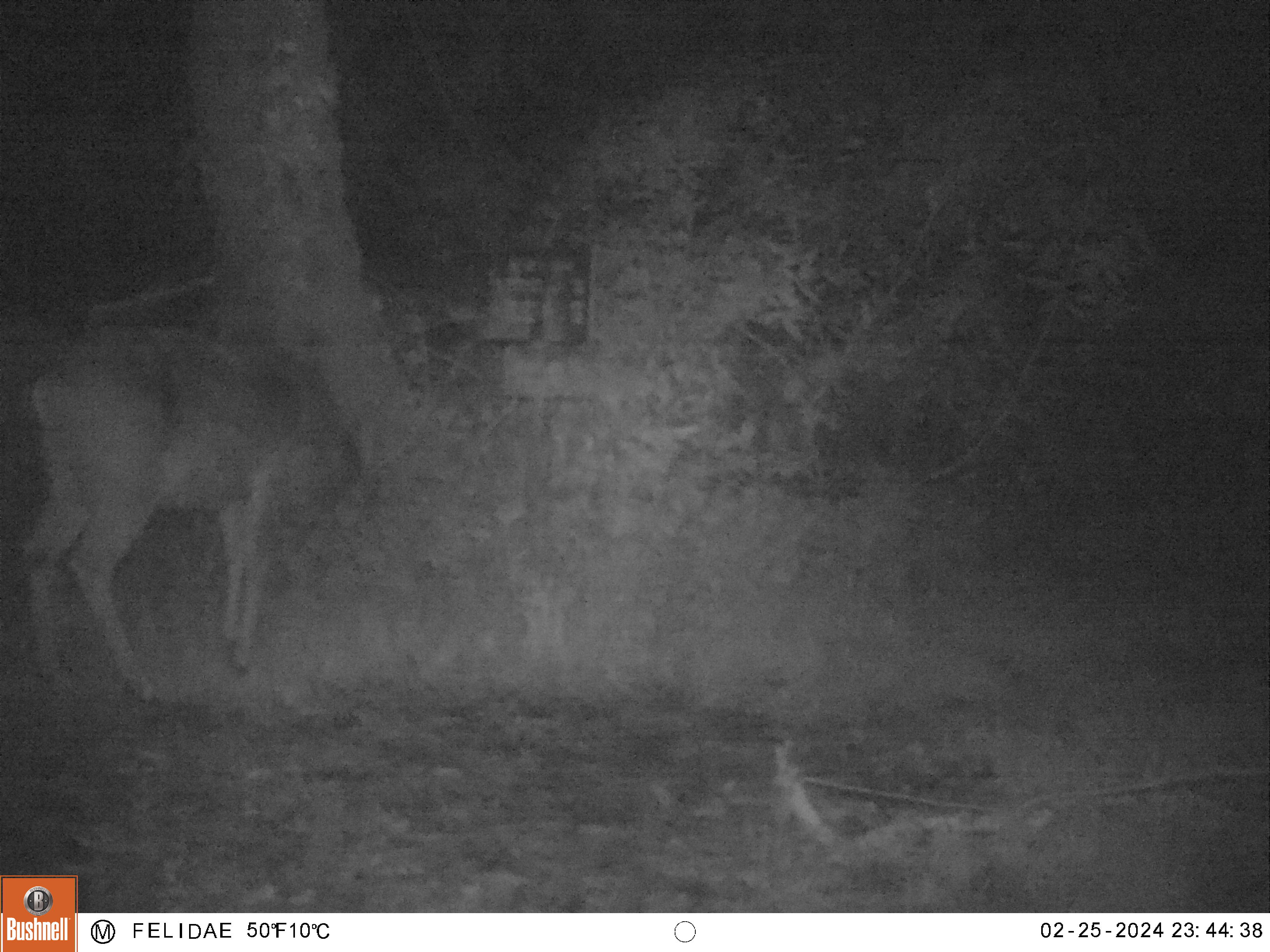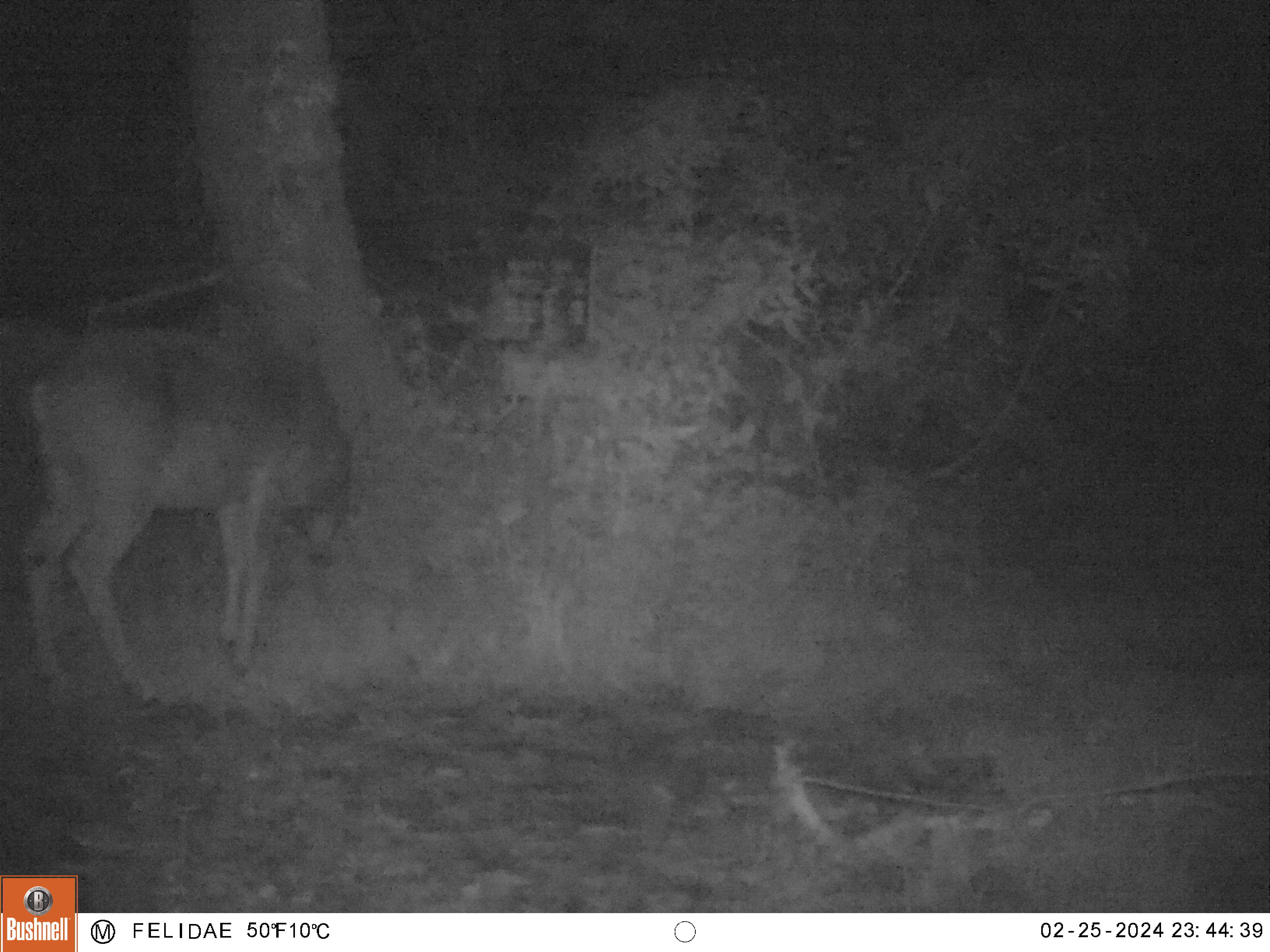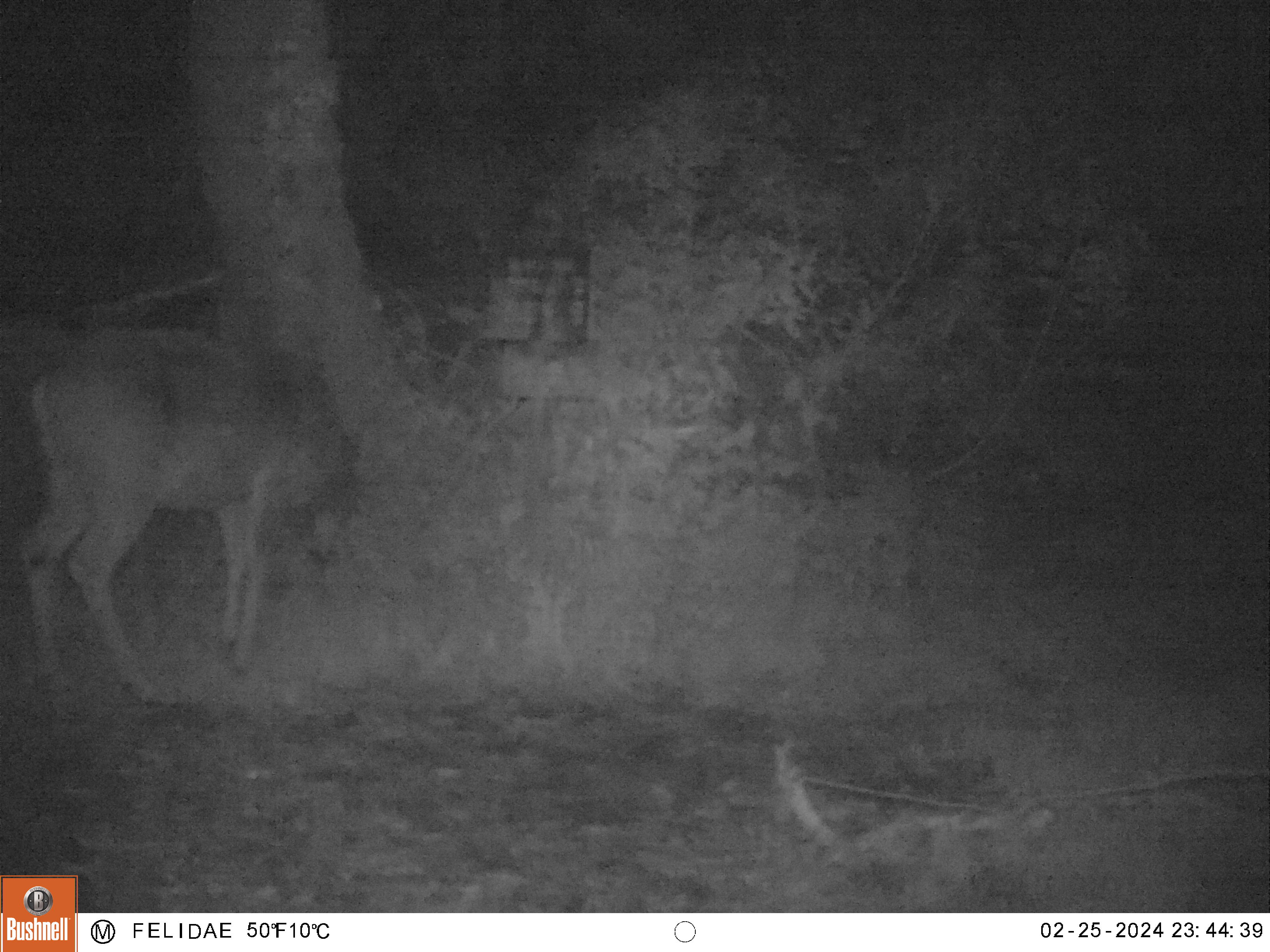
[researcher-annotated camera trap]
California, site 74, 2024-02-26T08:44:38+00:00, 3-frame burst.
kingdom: Animalia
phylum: Chordata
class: Mammalia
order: Artiodactyla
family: Cervidae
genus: Odocoileus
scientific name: Odocoileus hemionus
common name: mule deer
Mule deer (Odocoileus hemionus).